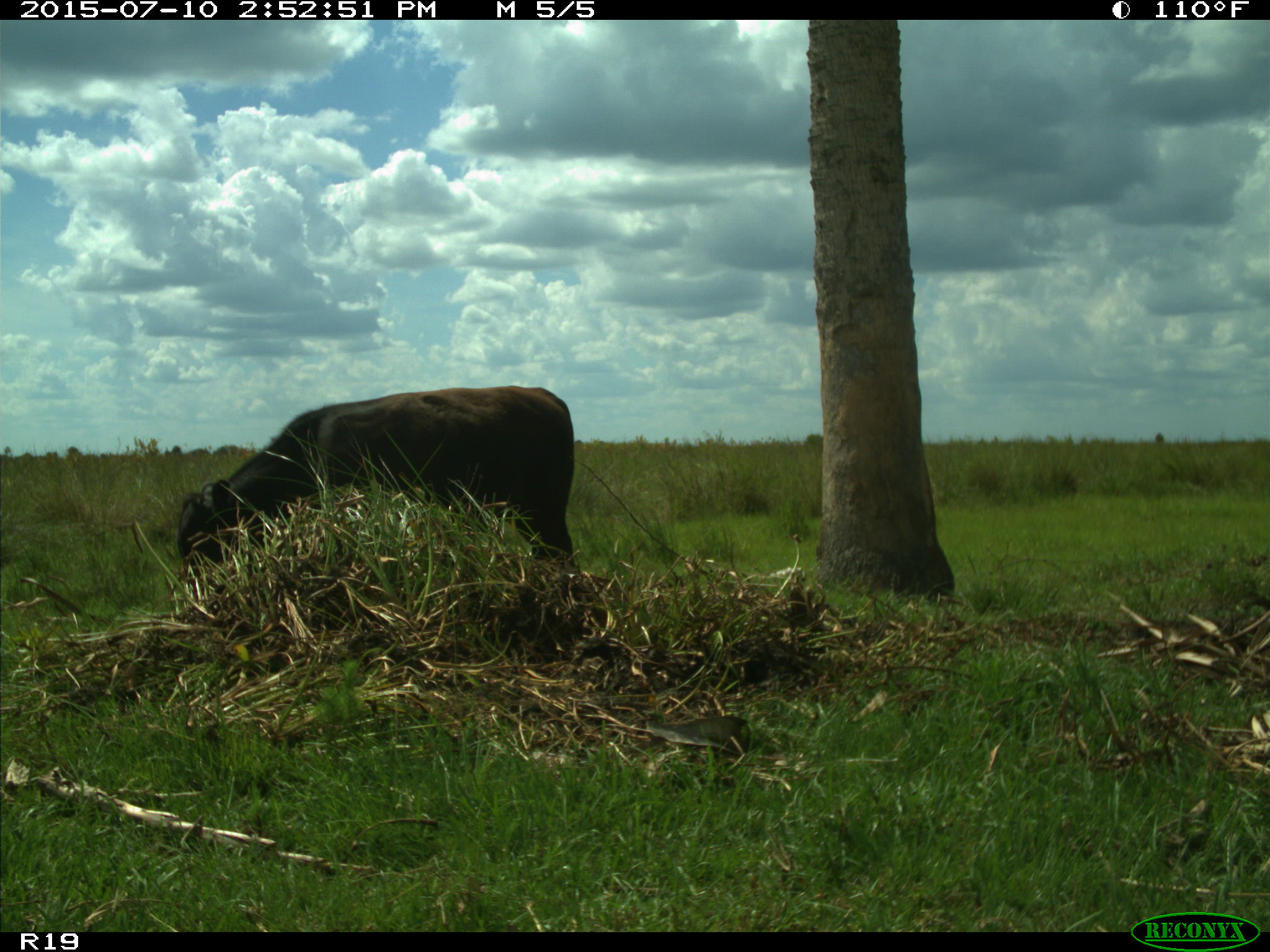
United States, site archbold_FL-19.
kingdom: Animalia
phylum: Chordata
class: Mammalia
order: Artiodactyla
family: Bovidae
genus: Bos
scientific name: Bos taurus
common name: domestic cow